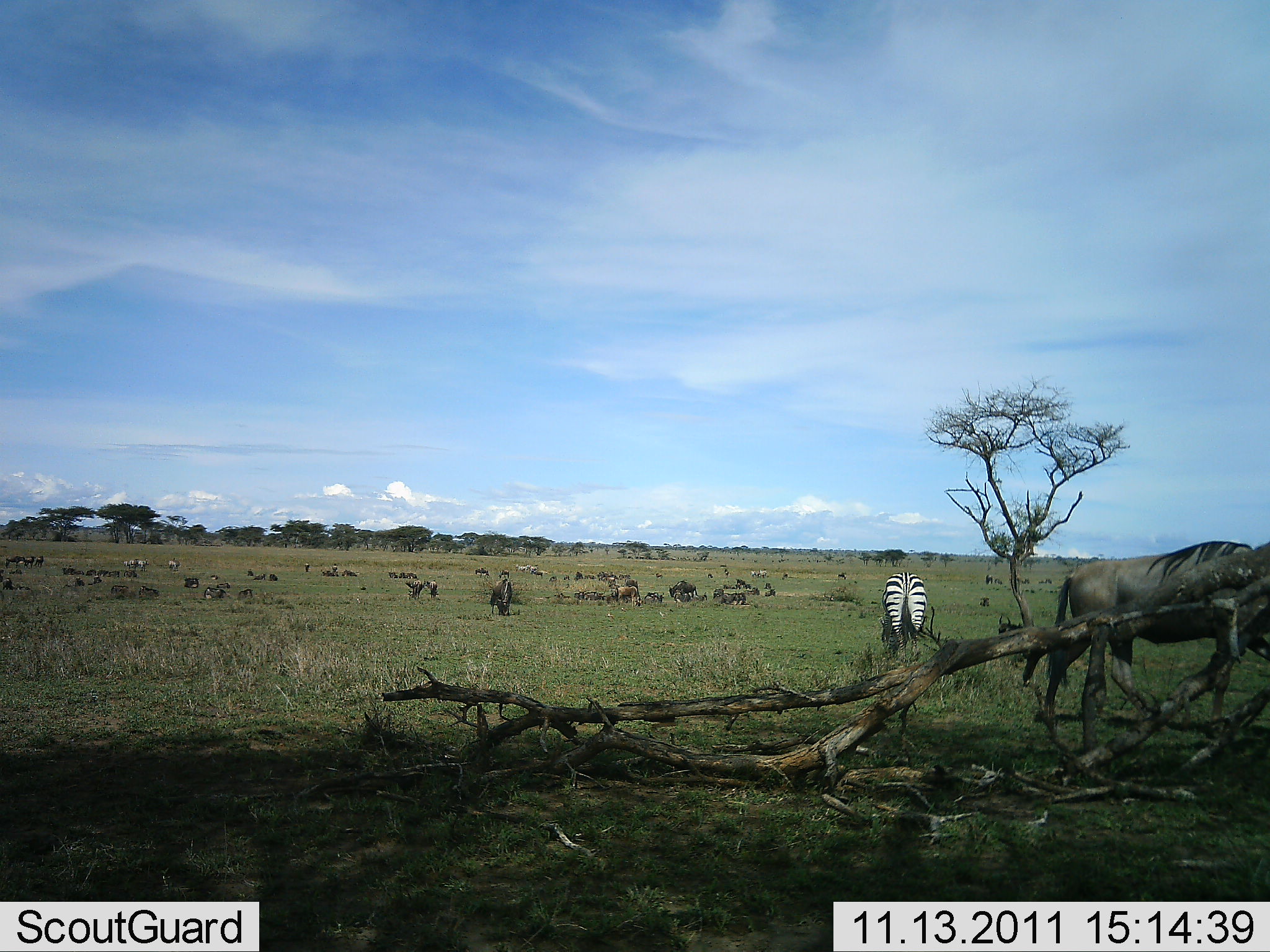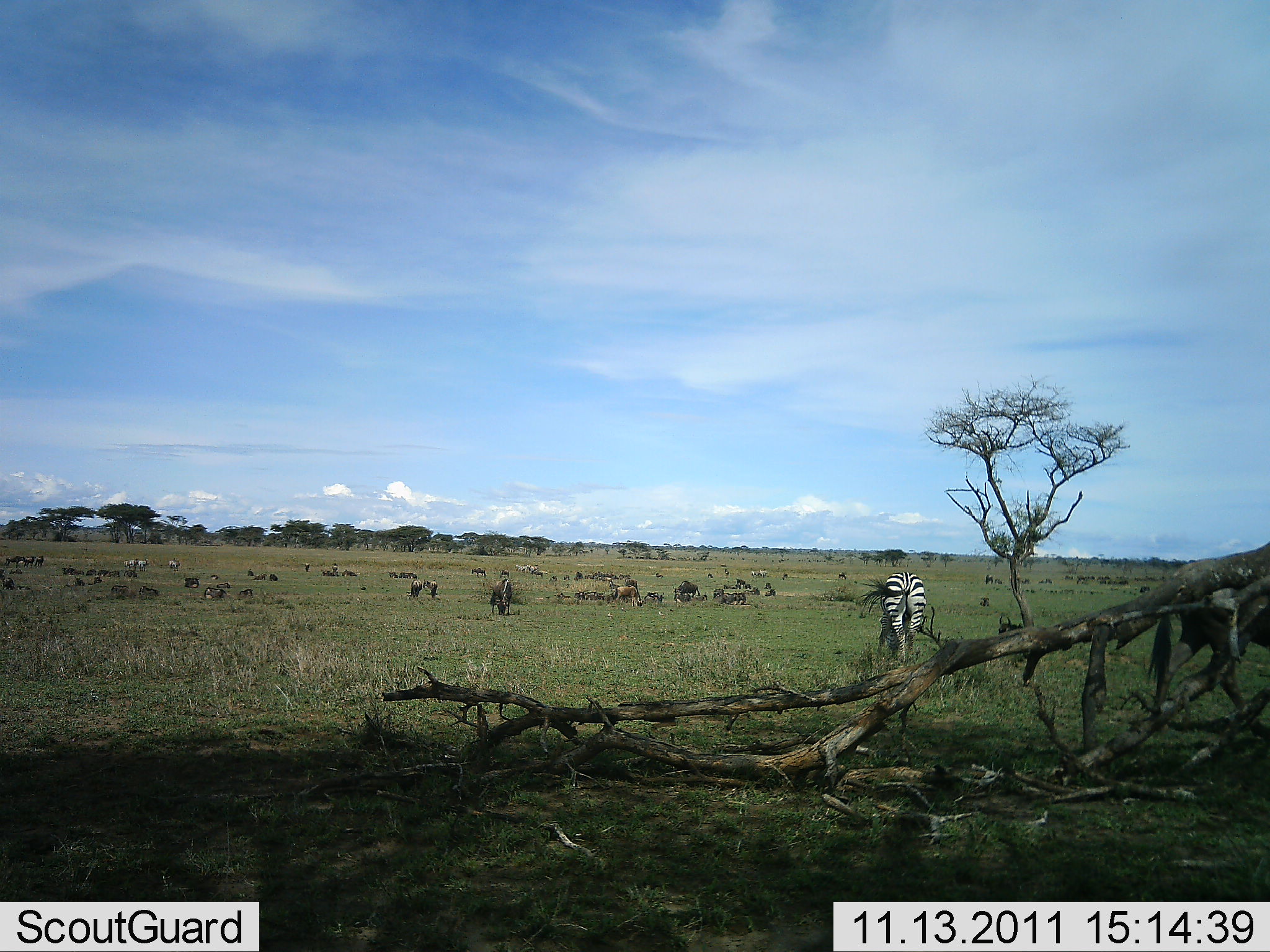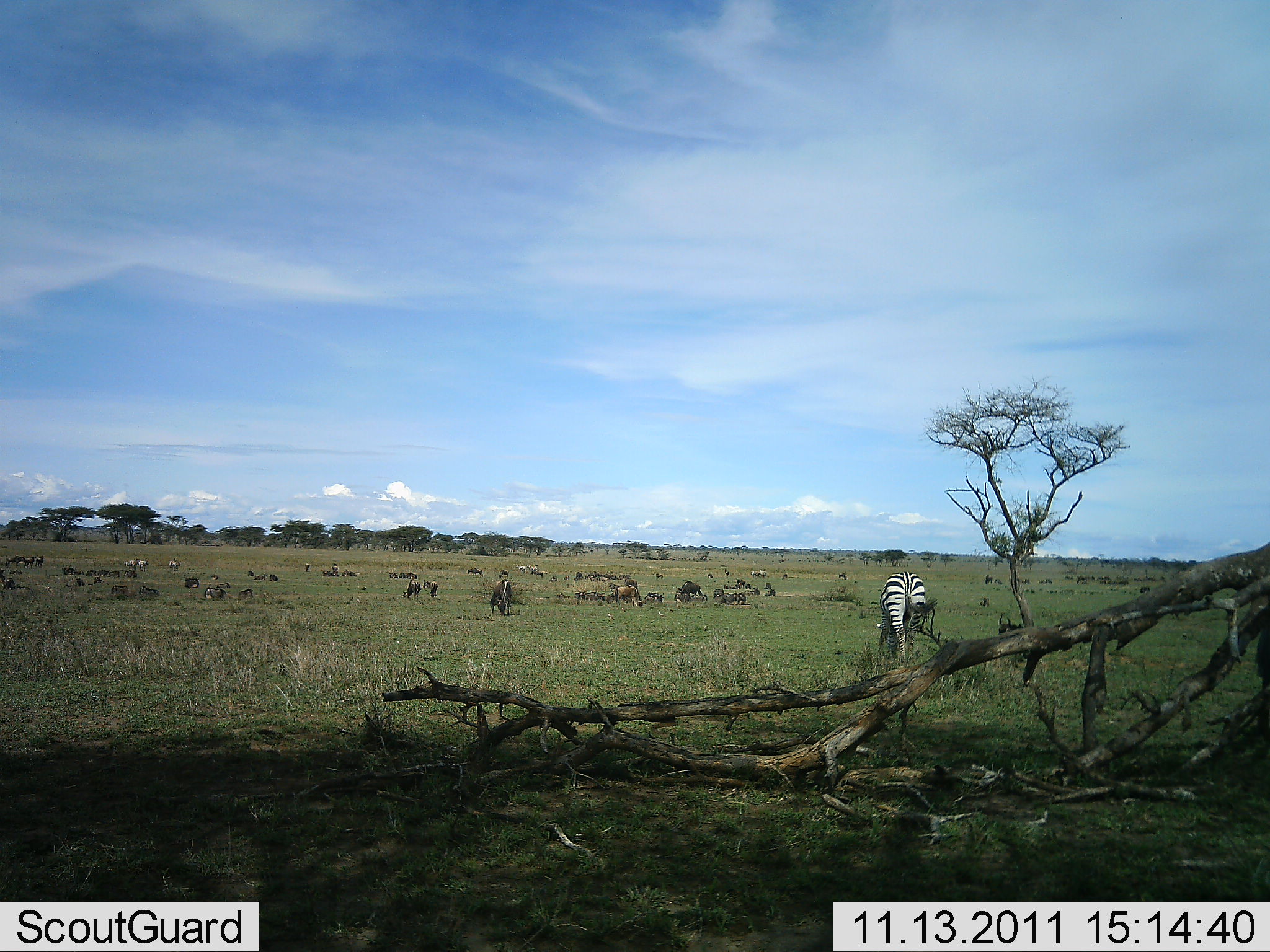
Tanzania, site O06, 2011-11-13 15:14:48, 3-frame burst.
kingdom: Animalia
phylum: Chordata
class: Mammalia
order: Artiodactyla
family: Bovidae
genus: Connochaetes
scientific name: Connochaetes taurinus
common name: blue wildebeest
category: wildebeest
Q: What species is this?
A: Wildebeest (blue wildebeest) (Connochaetes taurinus).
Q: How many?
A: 11-50.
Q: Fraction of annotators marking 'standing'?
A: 50%.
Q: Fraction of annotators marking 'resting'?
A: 17%.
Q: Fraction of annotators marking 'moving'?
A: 33%.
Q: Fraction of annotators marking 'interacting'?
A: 8%.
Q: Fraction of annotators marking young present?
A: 0%.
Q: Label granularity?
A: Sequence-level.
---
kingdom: Animalia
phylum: Chordata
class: Mammalia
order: Perissodactyla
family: Equidae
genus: Equus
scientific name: Equus quagga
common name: plains zebra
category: zebra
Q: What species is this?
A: Zebra (plains zebra) (Equus quagga).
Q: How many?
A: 1.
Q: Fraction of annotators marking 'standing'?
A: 58%.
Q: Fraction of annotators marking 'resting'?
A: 8%.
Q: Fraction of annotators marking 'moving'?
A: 8%.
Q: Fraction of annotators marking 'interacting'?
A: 0%.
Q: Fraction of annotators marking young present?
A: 0%.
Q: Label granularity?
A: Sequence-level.